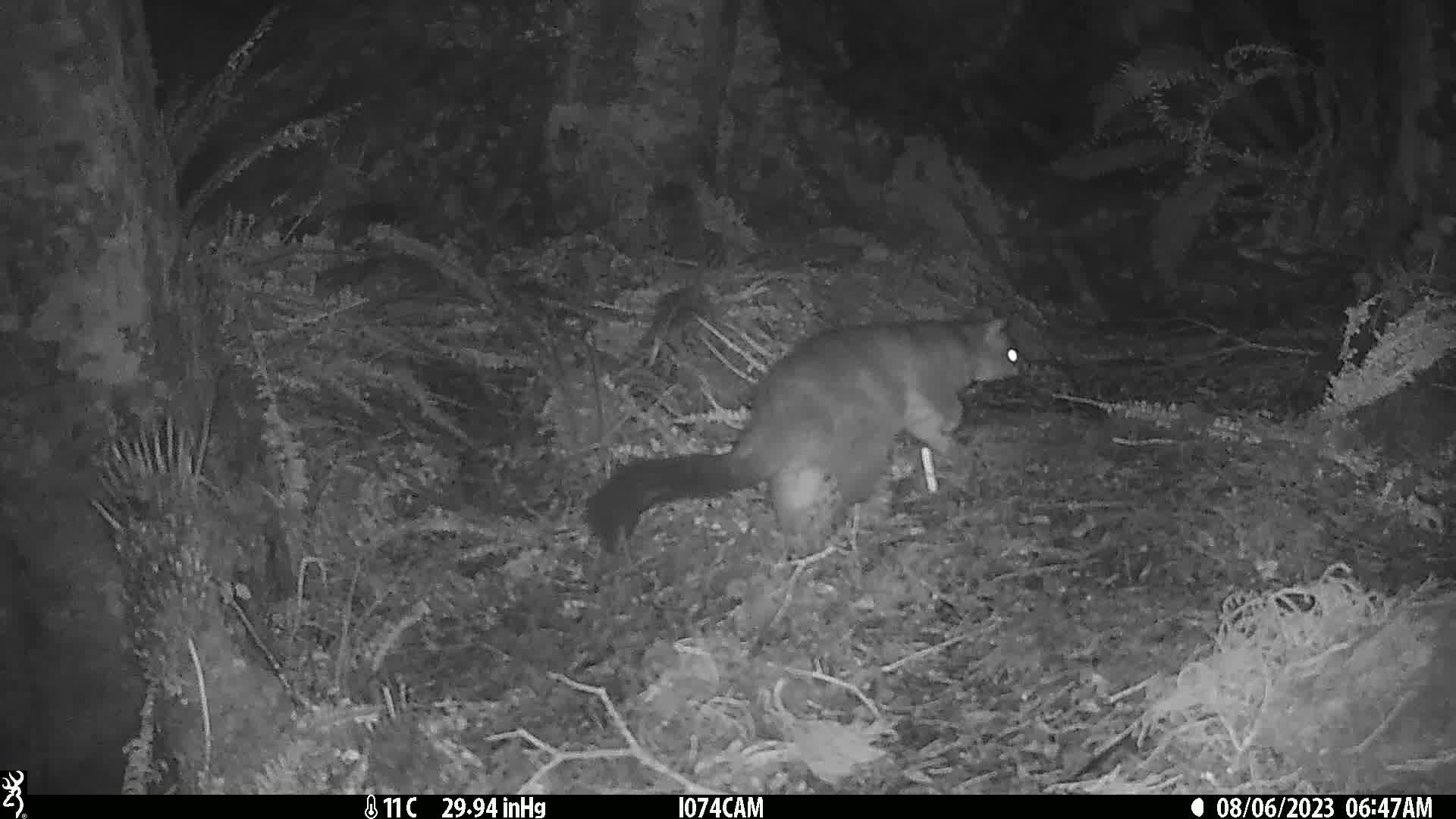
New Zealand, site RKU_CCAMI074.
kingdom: Animalia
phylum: Chordata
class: Mammalia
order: Diprotodontia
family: Phalangeridae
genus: Trichosurus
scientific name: Trichosurus vulpecula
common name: common brushtail possum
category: possum